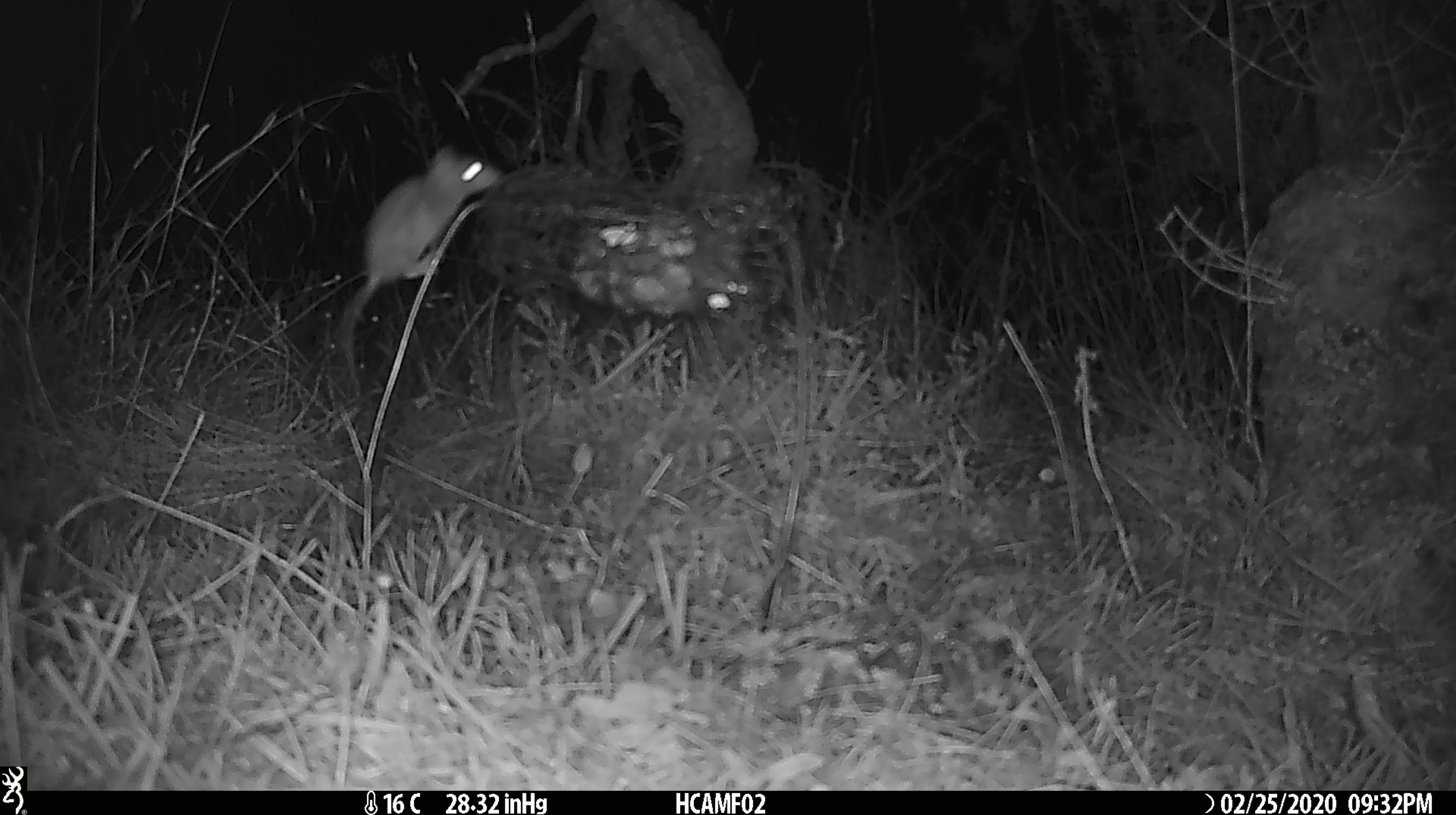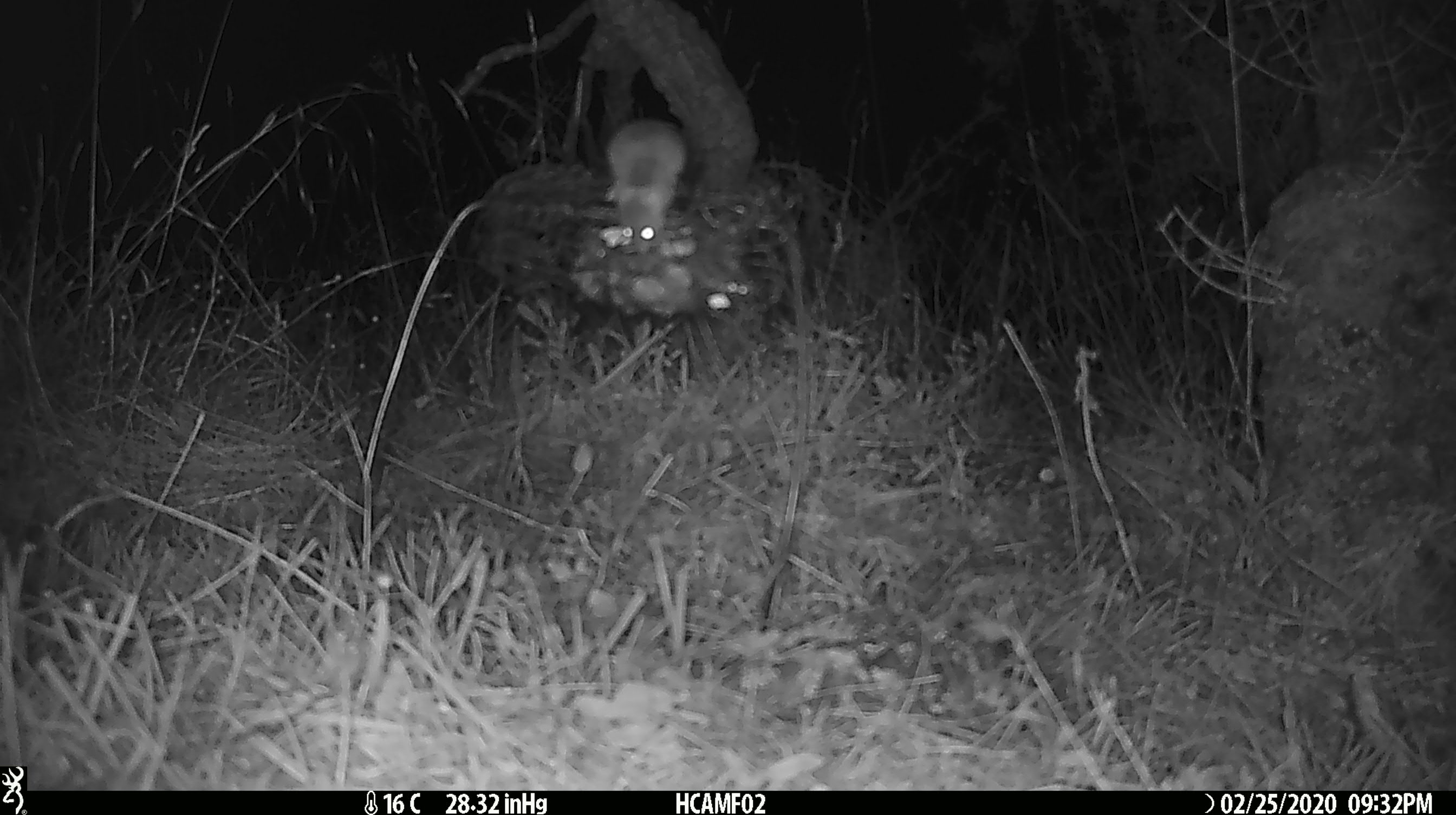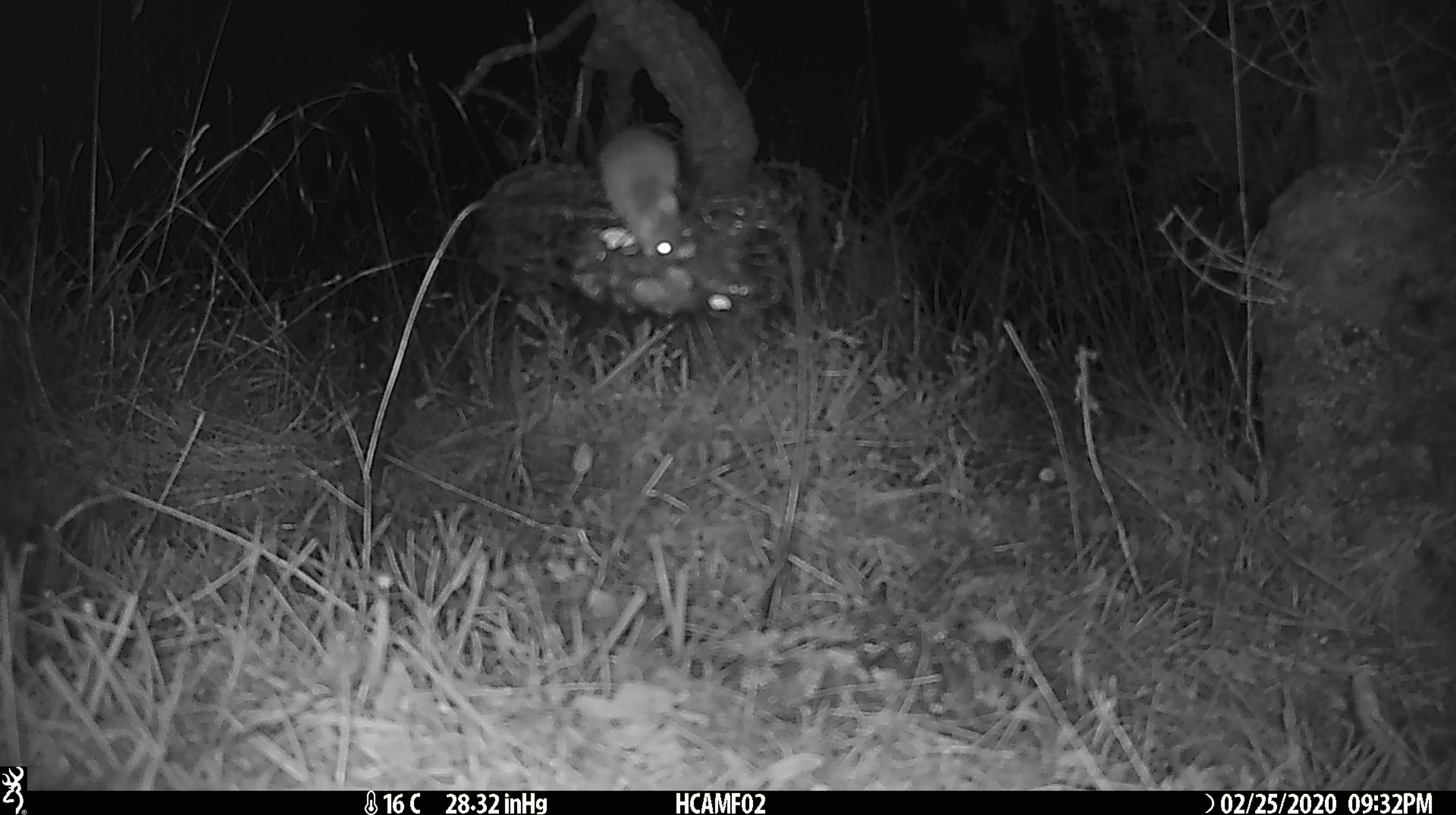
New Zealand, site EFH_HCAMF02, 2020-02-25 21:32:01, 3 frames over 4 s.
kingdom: Animalia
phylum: Chordata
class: Mammalia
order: Rodentia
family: Muridae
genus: Mus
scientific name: Mus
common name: mouse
Mouse (Mus).